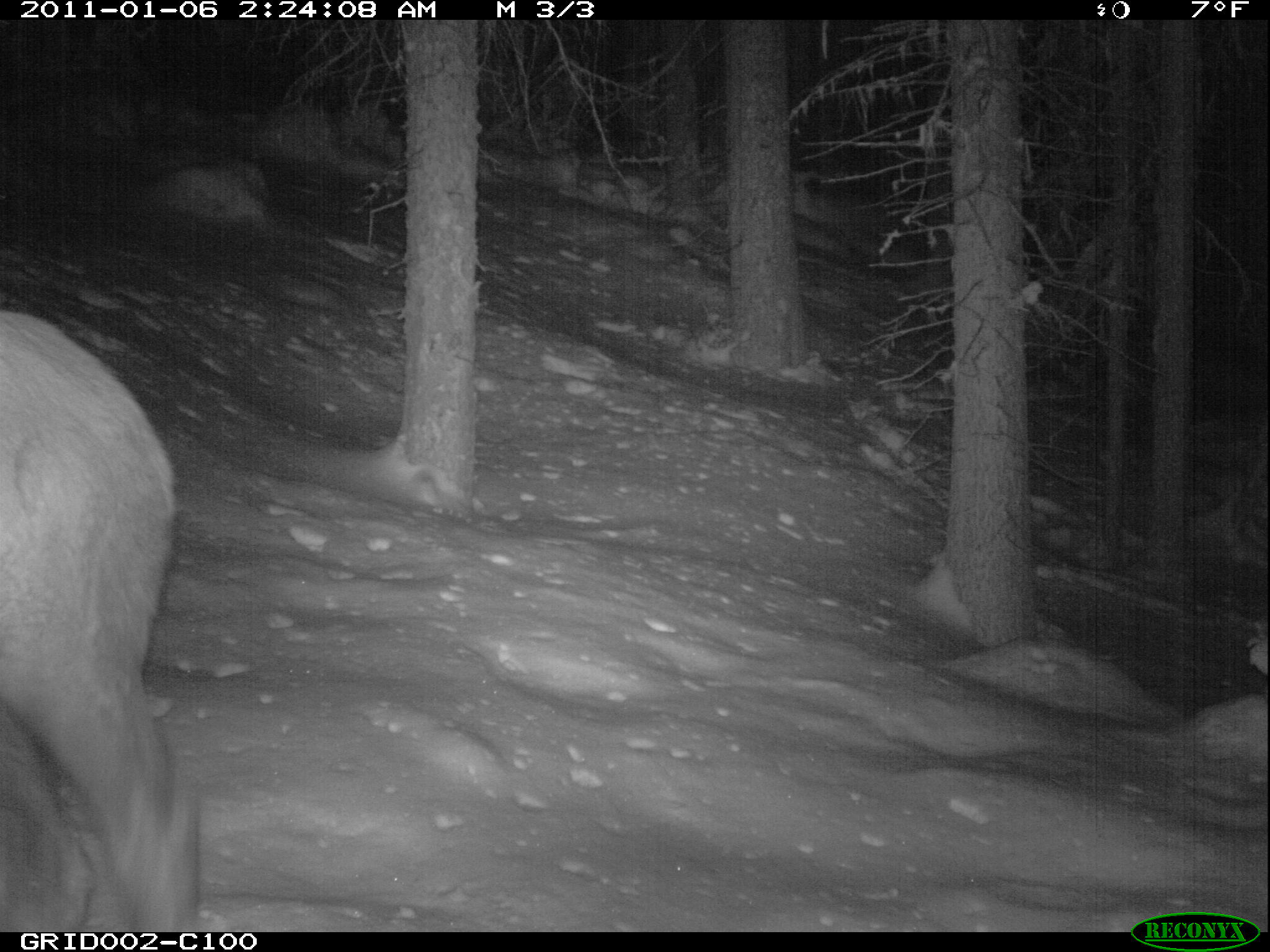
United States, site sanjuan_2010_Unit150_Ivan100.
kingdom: Animalia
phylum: Chordata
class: Mammalia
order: Artiodactyla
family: Cervidae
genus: Cervus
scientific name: Cervus elaphus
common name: red deer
Cervus elaphus (red deer).